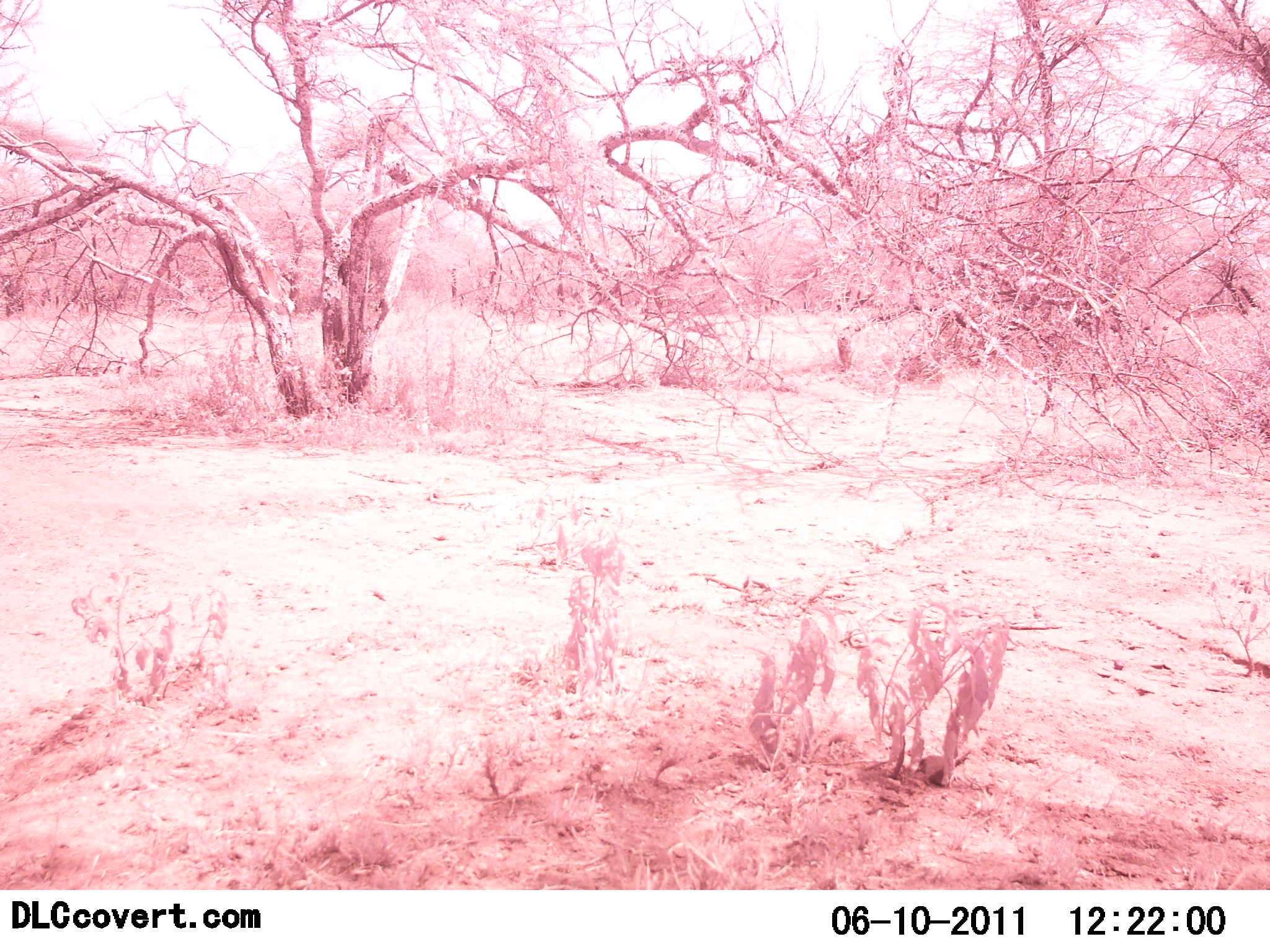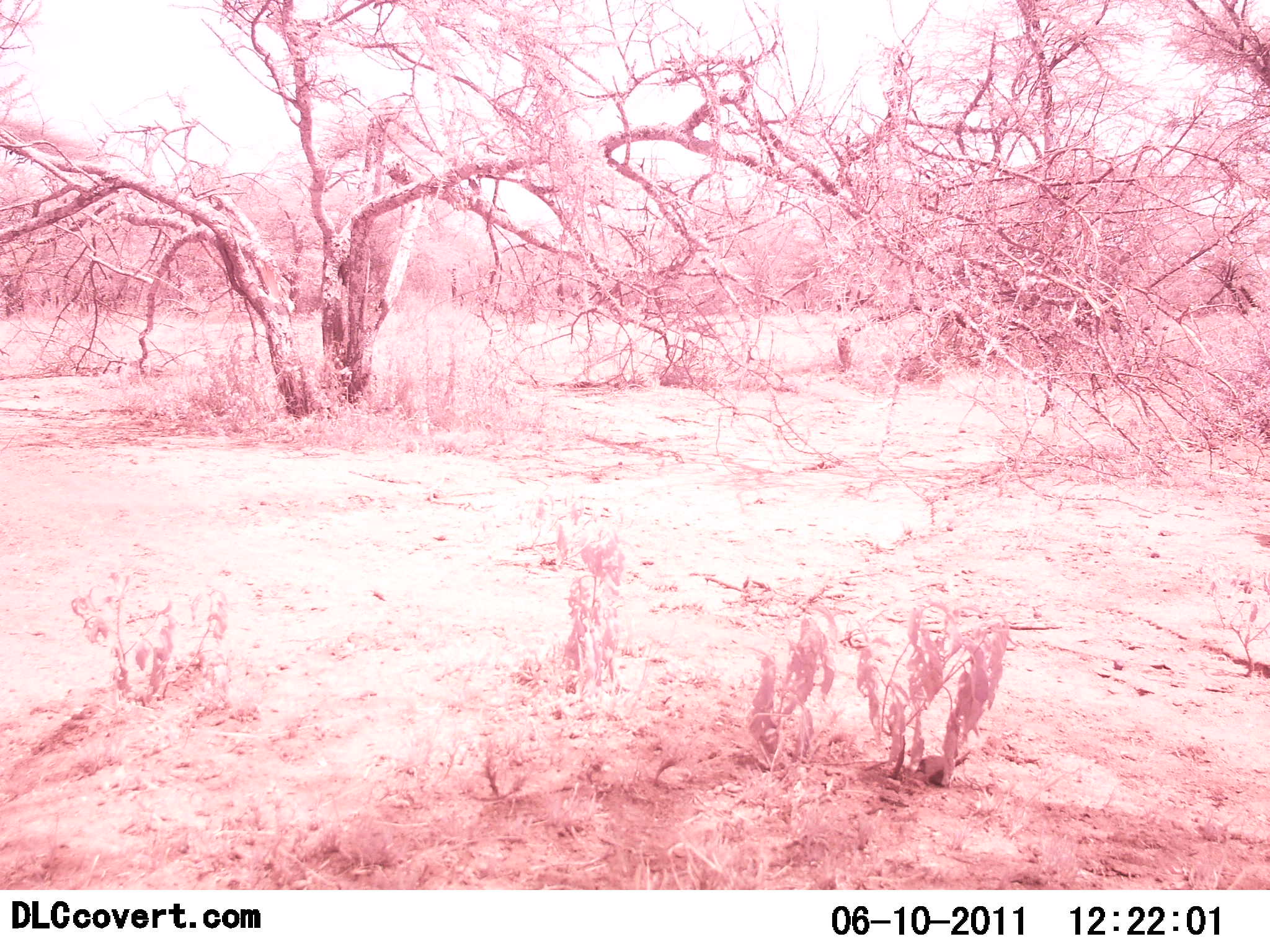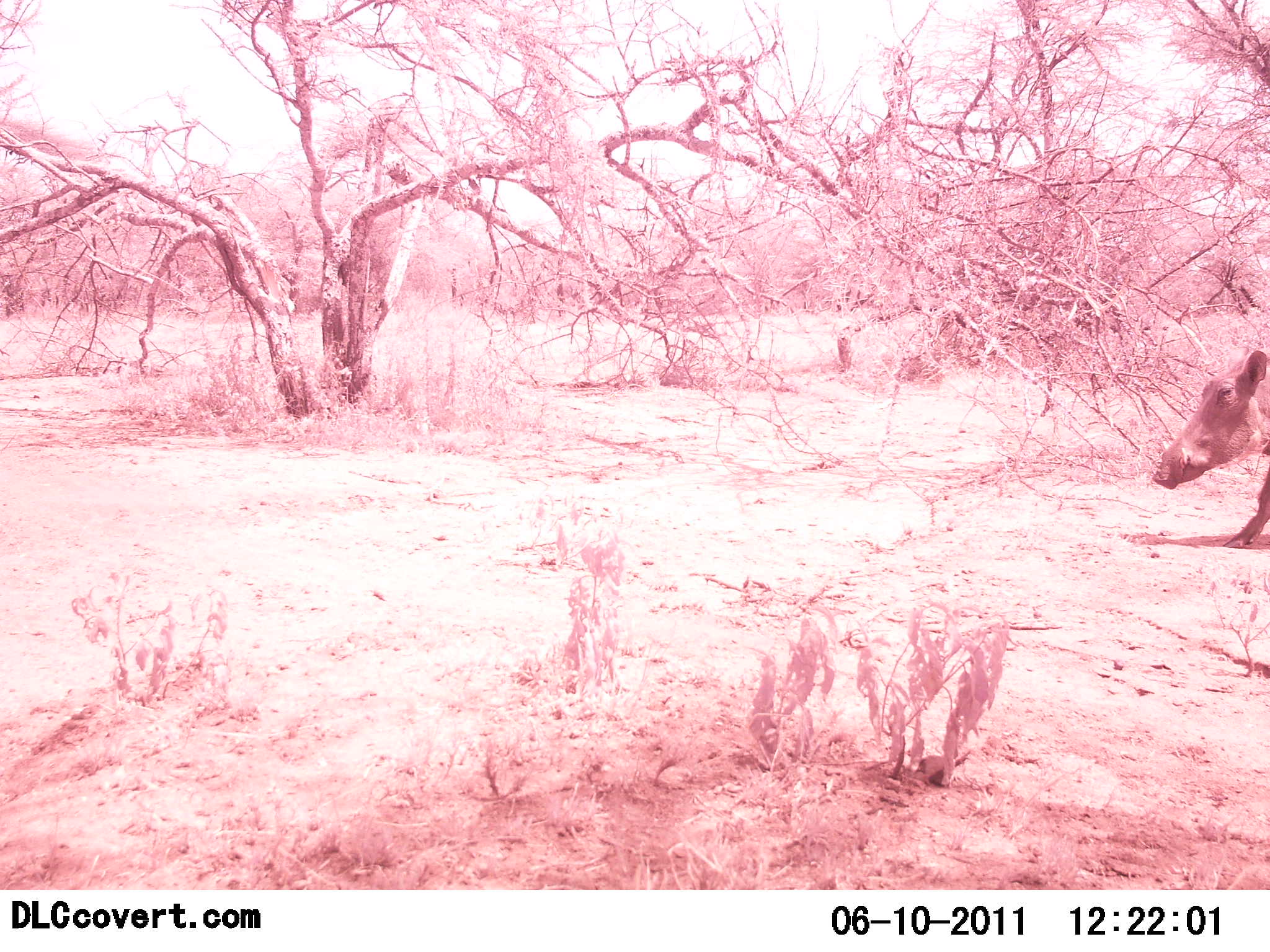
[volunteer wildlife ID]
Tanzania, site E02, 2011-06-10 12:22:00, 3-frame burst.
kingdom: Animalia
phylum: Chordata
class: Mammalia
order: Artiodactyla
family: Suidae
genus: Phacochoerus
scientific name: Phacochoerus africanus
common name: warthog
Warthog (Phacochoerus africanus), count 1. Behavior (volunteer vote fractions): standing 0%, resting 0%, moving 100%, interacting 0%. Young present (vote fraction): 0%. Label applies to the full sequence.